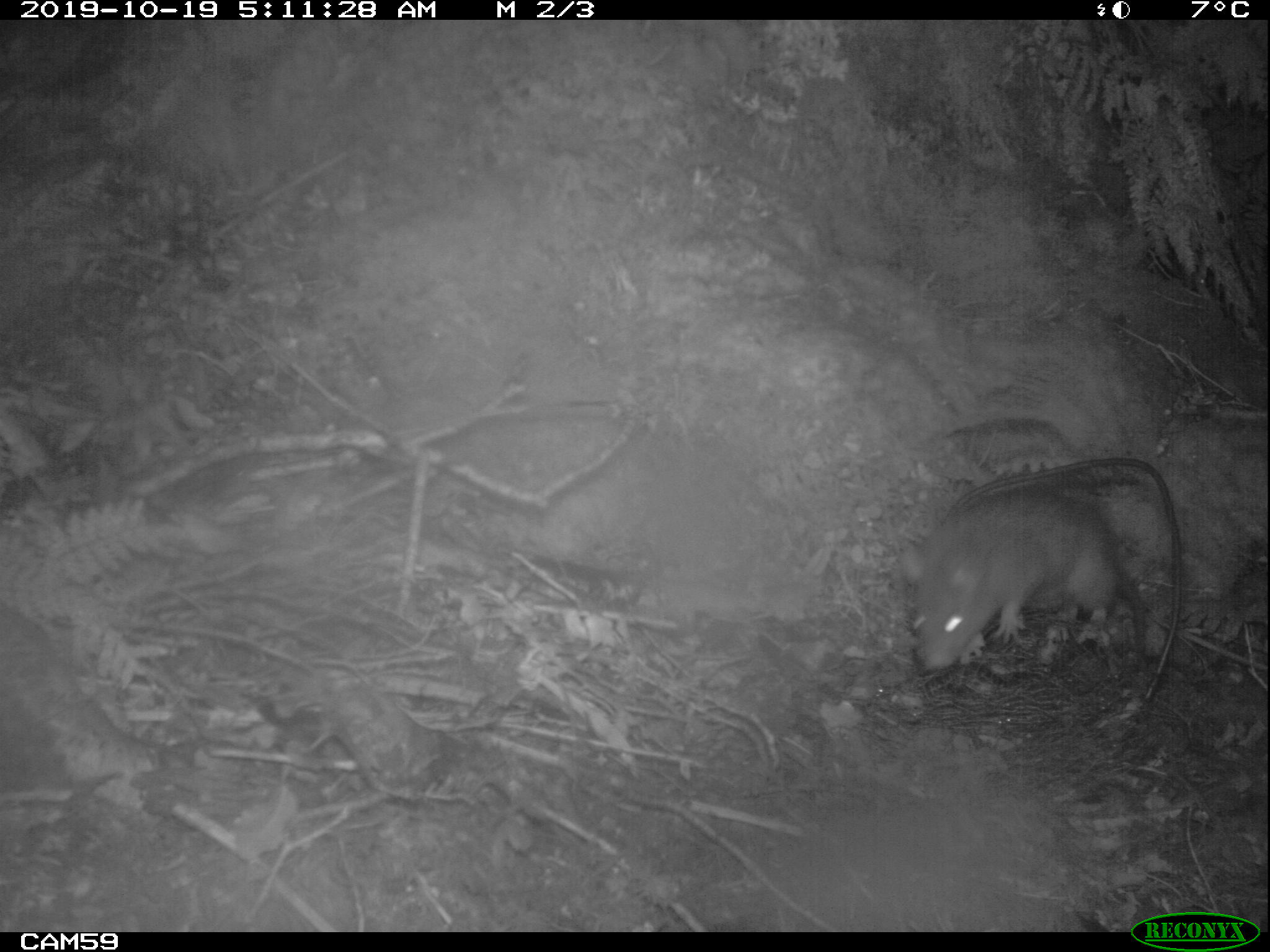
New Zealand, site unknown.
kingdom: Animalia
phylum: Chordata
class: Mammalia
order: Rodentia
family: Muridae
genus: Rattus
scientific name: Rattus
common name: rat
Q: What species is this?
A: Rat (Rattus).